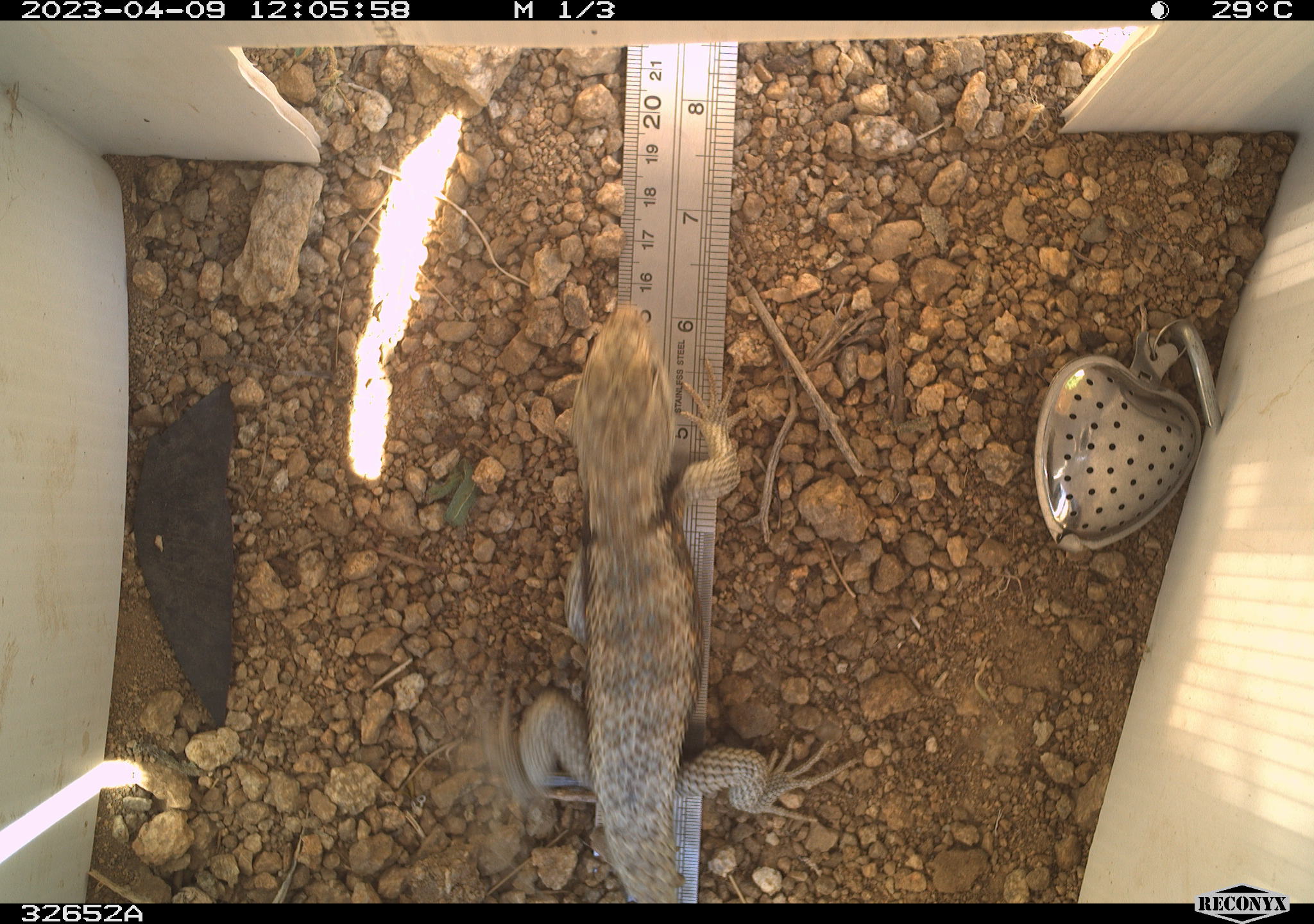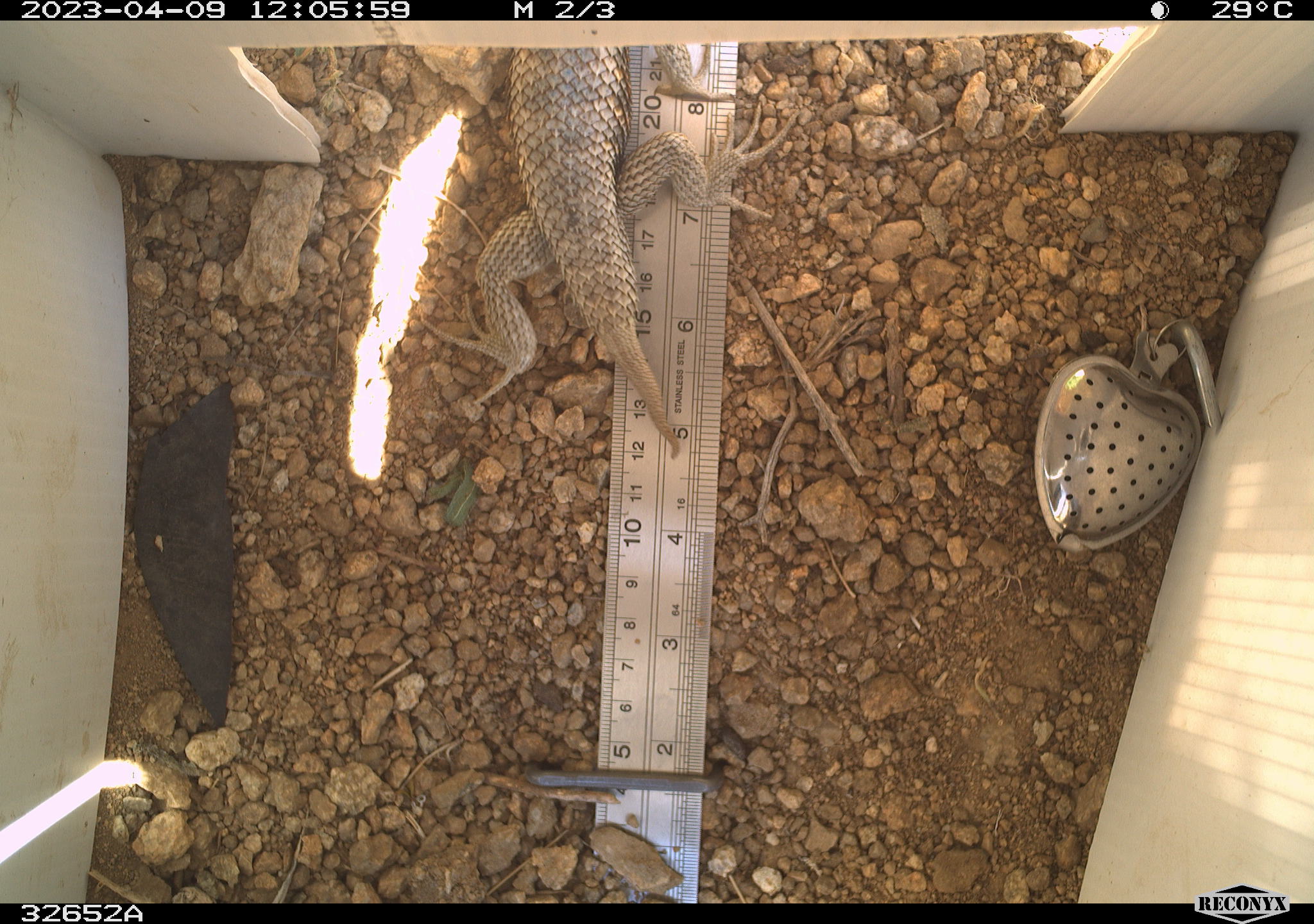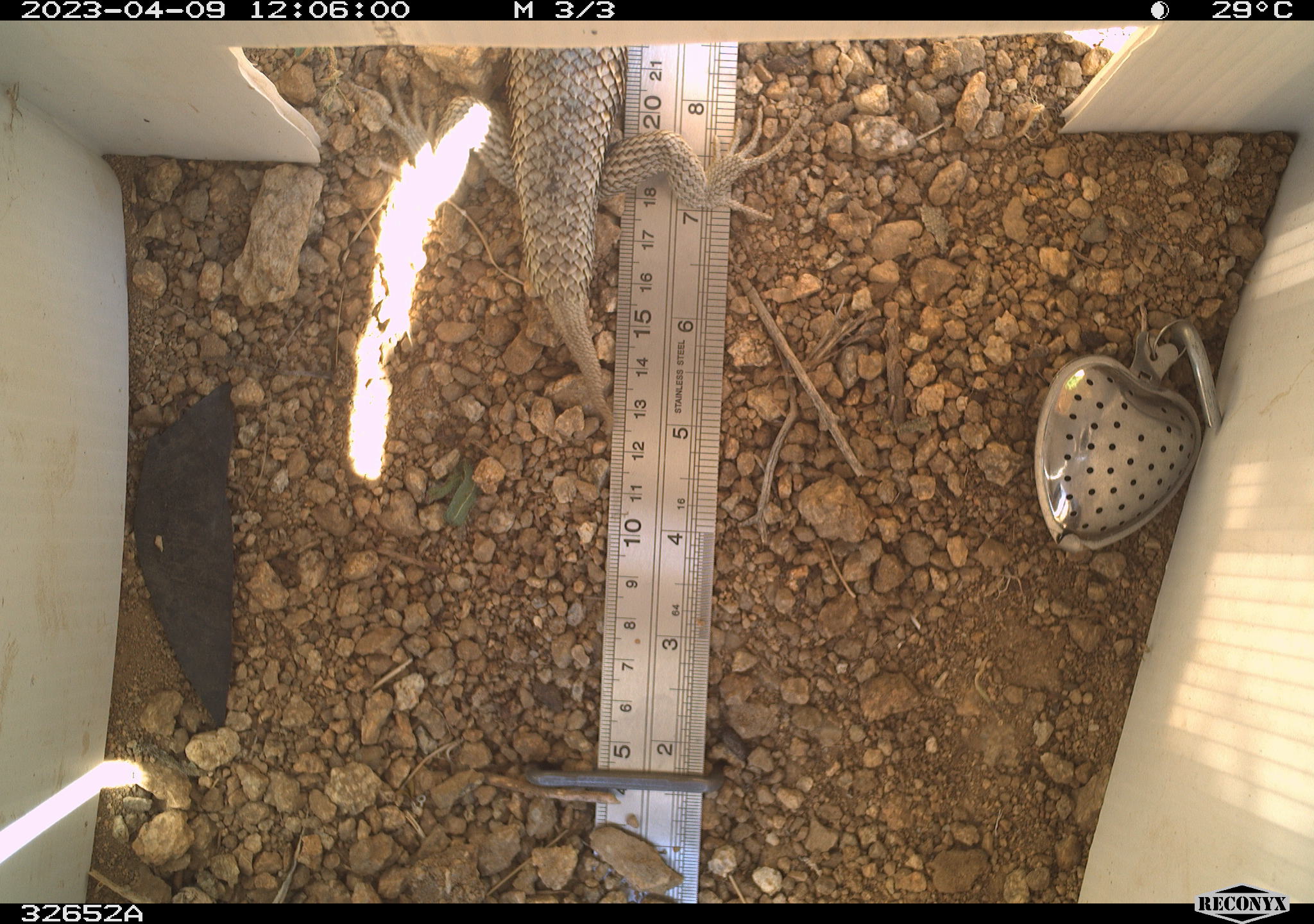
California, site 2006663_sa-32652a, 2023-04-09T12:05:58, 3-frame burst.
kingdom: Animalia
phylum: Chordata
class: Reptilia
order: Squamata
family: Phrynosomatidae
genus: Sceloporus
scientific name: Sceloporus uniformis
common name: yellow-backed spiny lizard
Yellow-backed spiny lizard (Sceloporus uniformis).